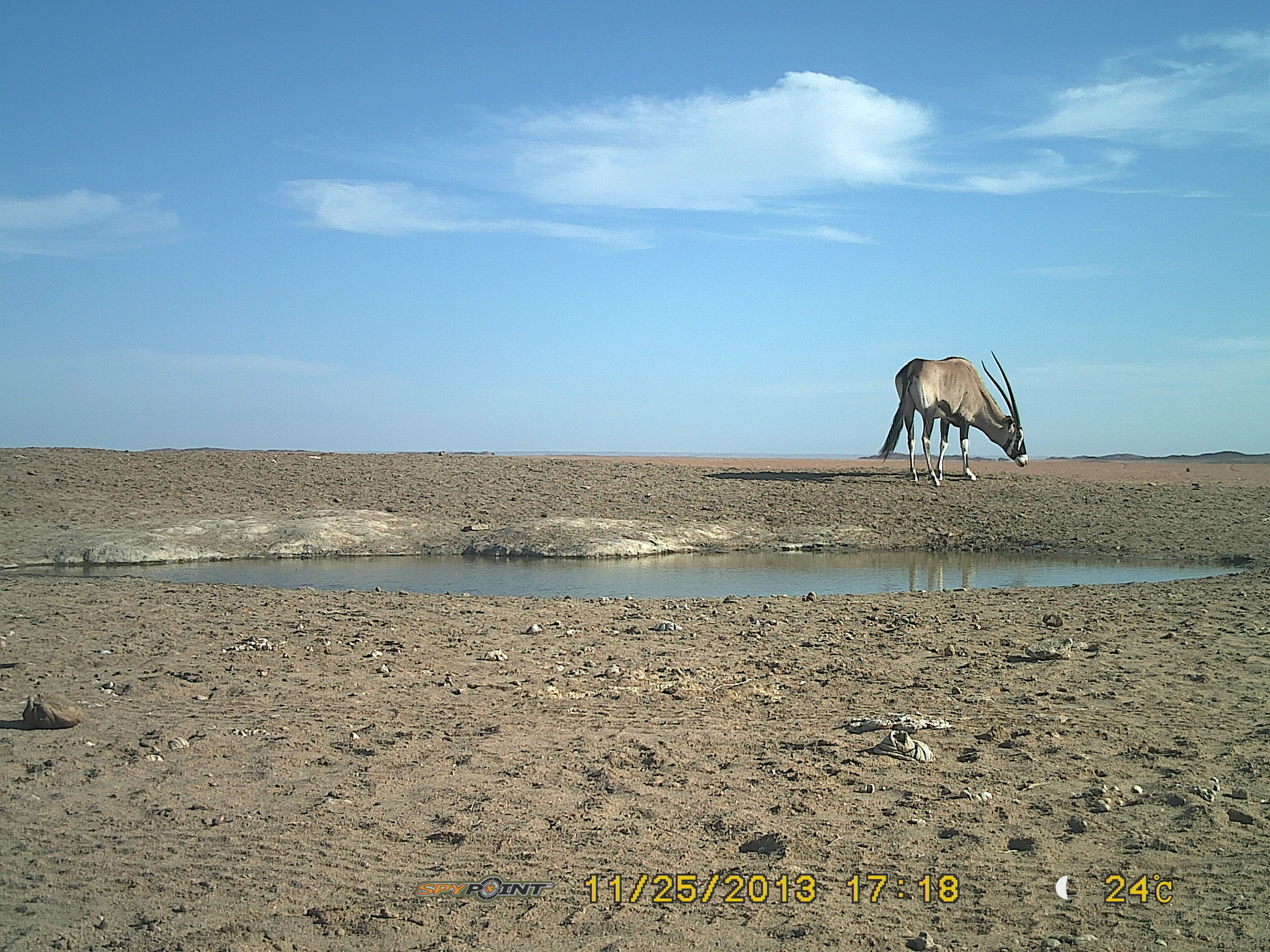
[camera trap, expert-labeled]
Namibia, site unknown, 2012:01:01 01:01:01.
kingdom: Animalia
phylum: Chordata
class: Mammalia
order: Artiodactyla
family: Bovidae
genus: Oryx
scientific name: Oryx gazella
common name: gemsbok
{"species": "Oryx gazella (gemsbok)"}